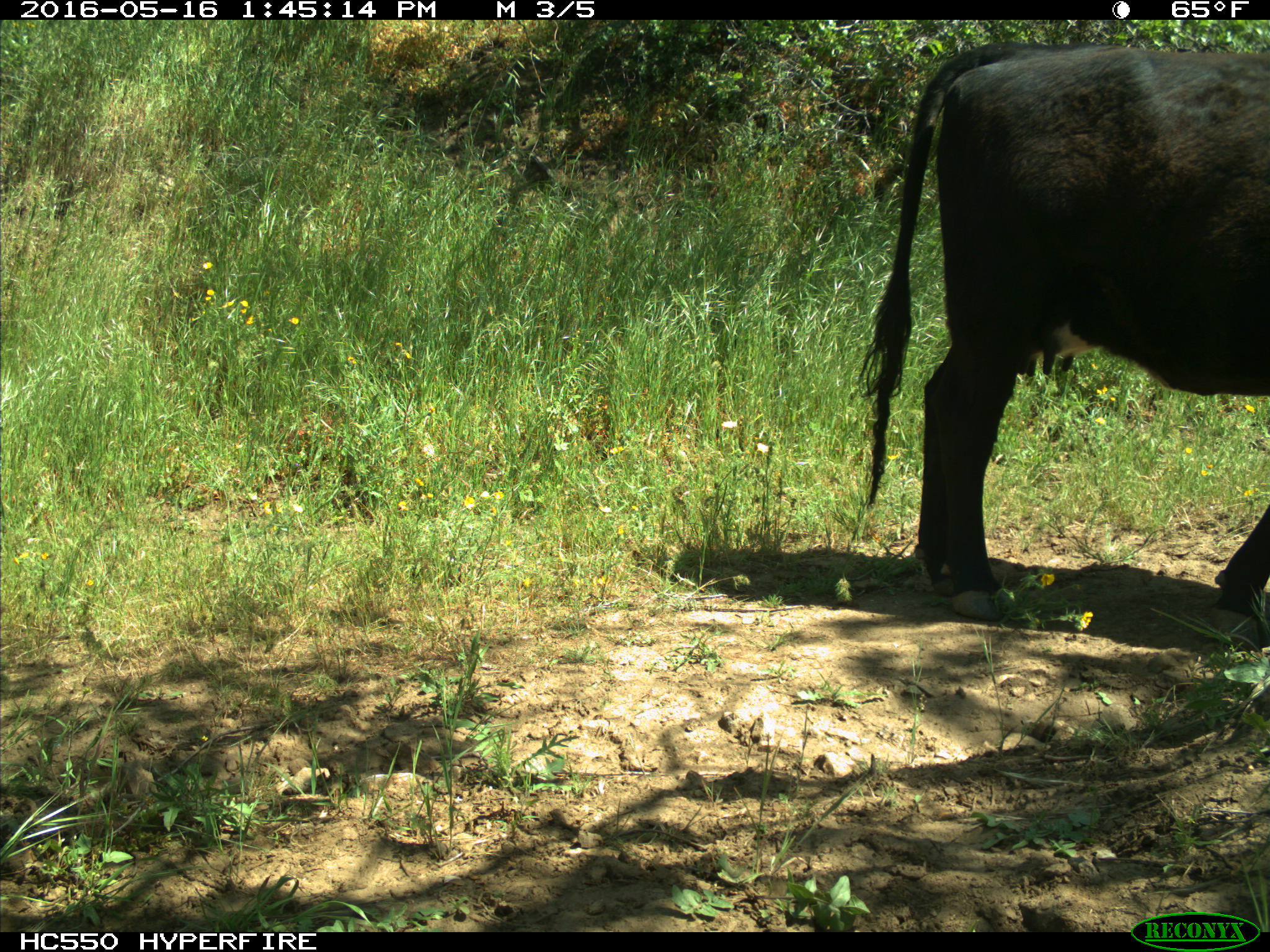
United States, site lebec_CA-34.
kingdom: Animalia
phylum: Chordata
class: Mammalia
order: Artiodactyla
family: Bovidae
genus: Bos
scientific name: Bos taurus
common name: domestic cow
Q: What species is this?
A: Bos taurus (domestic cow).